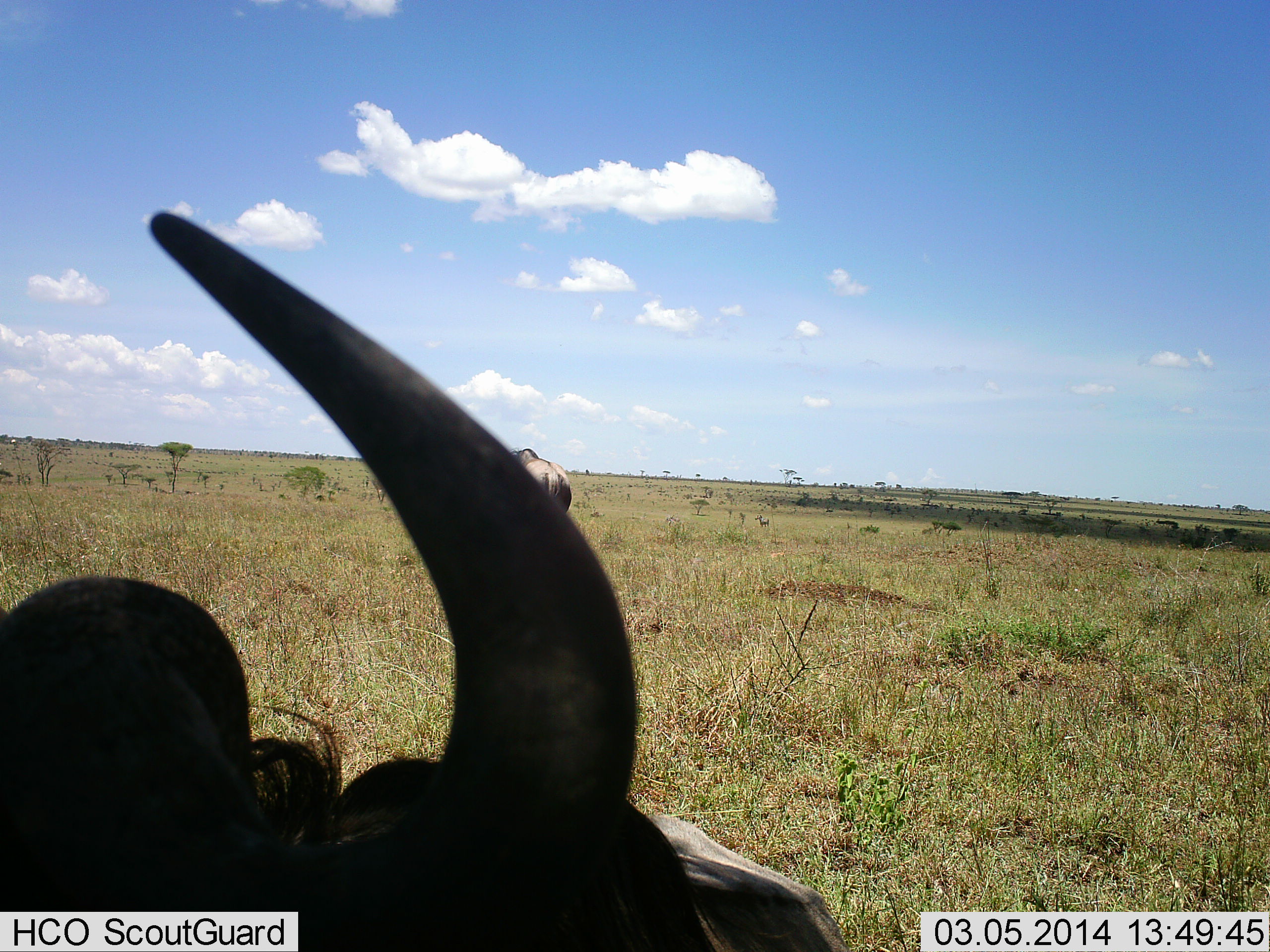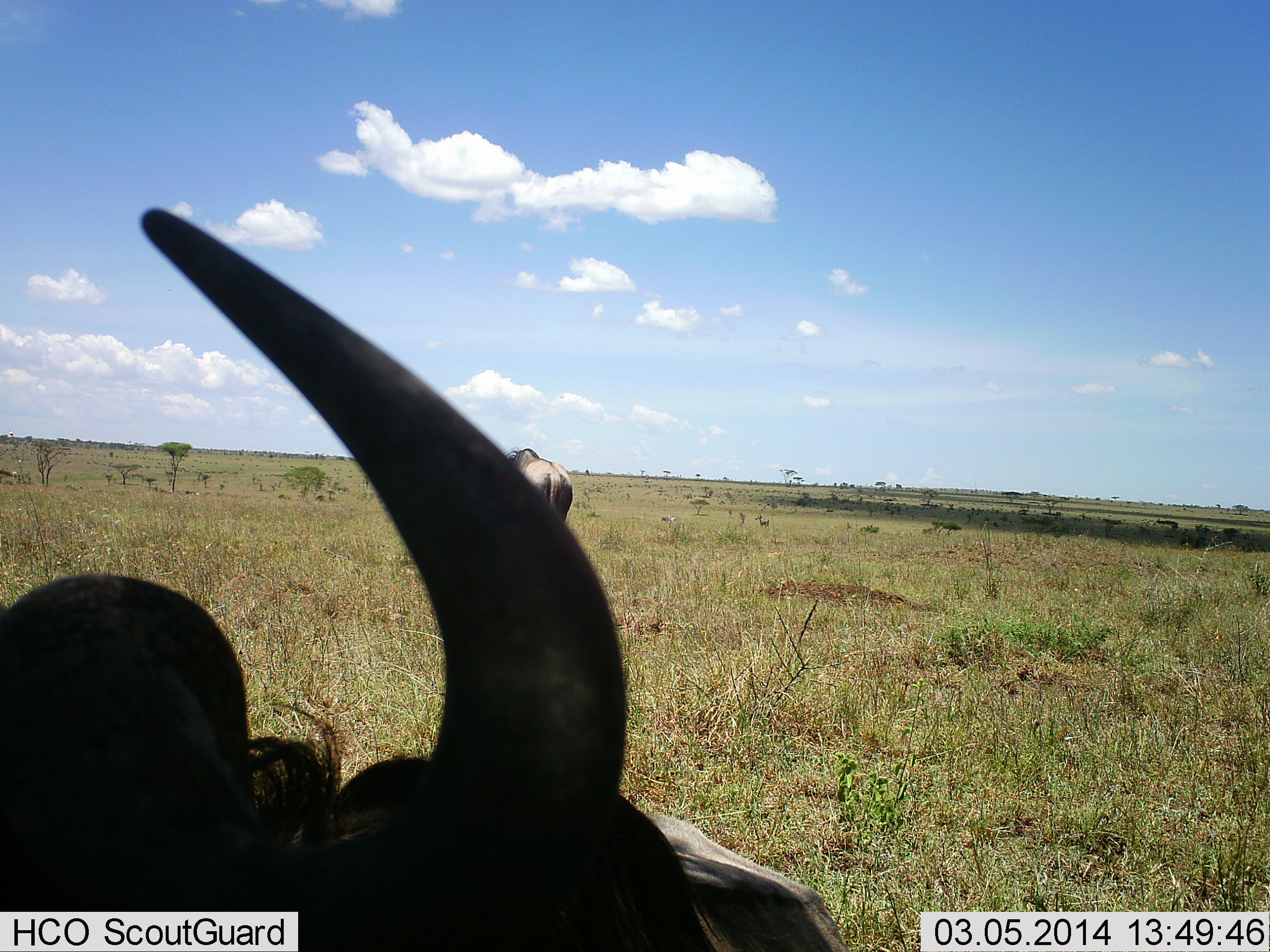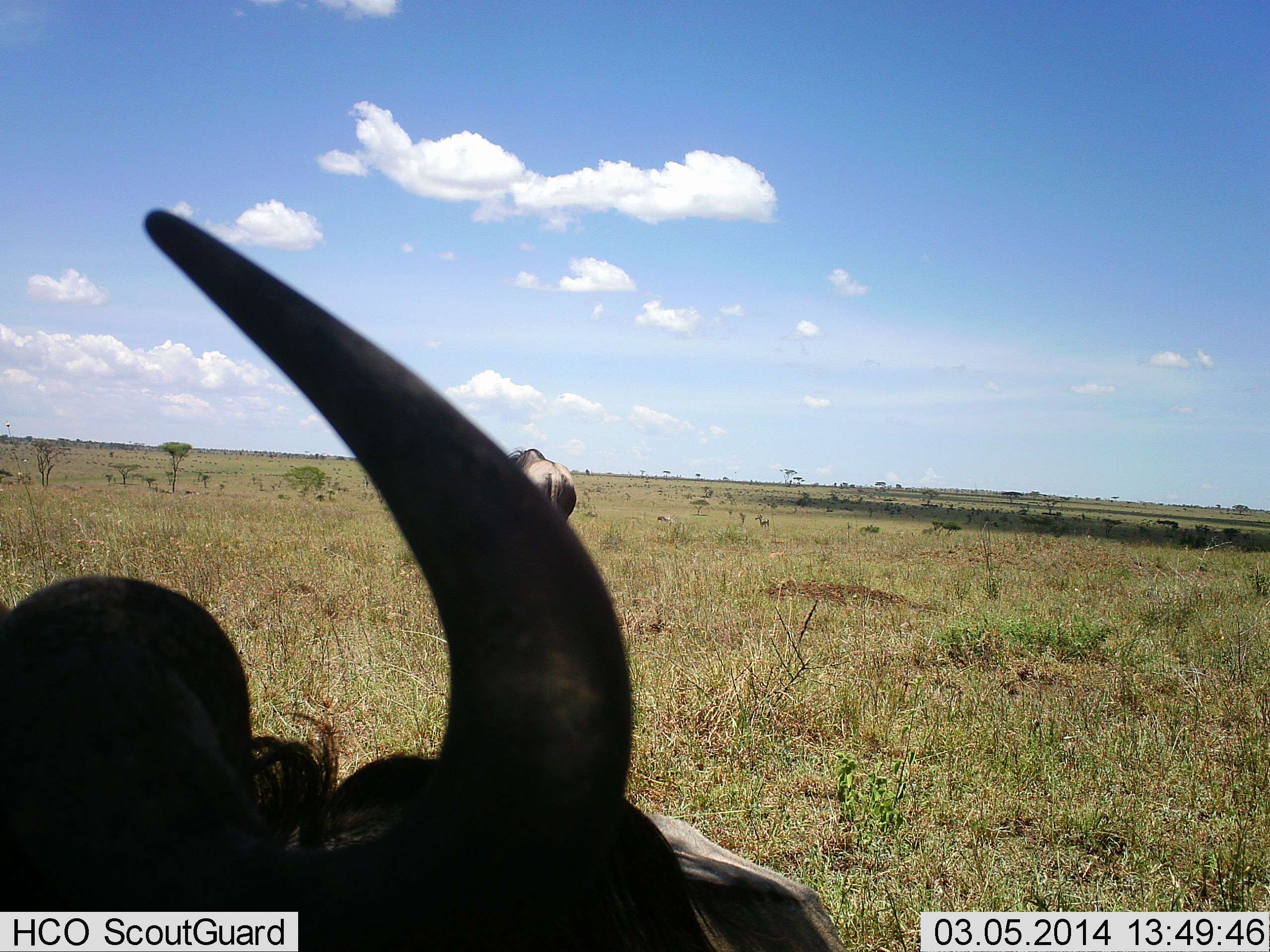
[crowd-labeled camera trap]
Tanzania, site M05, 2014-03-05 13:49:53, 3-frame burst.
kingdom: Animalia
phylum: Chordata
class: Mammalia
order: Artiodactyla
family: Bovidae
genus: Connochaetes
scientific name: Connochaetes taurinus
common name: blue wildebeest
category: wildebeest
Wildebeest (blue wildebeest) (Connochaetes taurinus), count 2. Behavior (volunteer vote fractions): standing 60%, resting 70%, moving 30%, interacting 0%. Young present (vote fraction): 0%. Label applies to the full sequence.